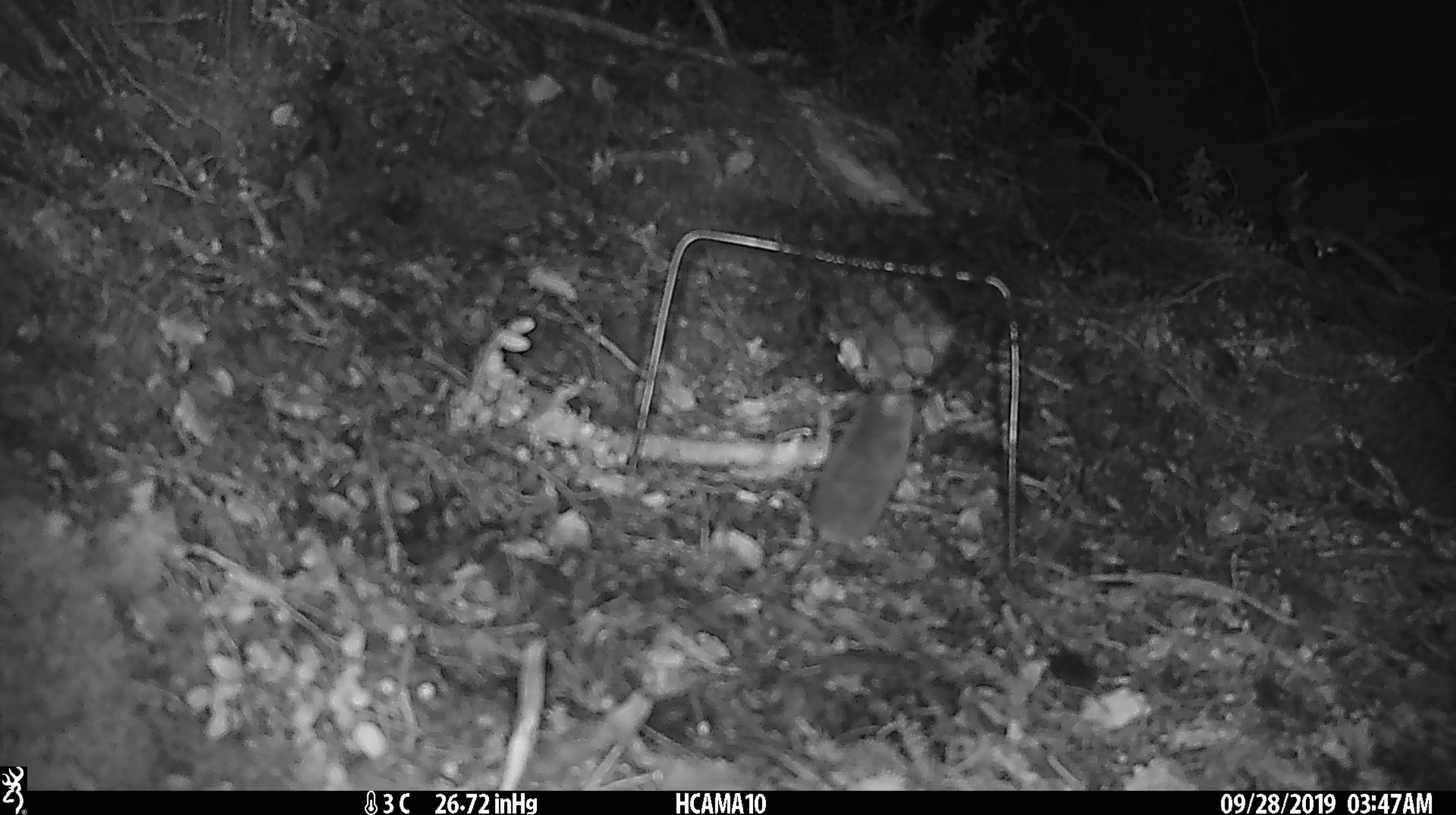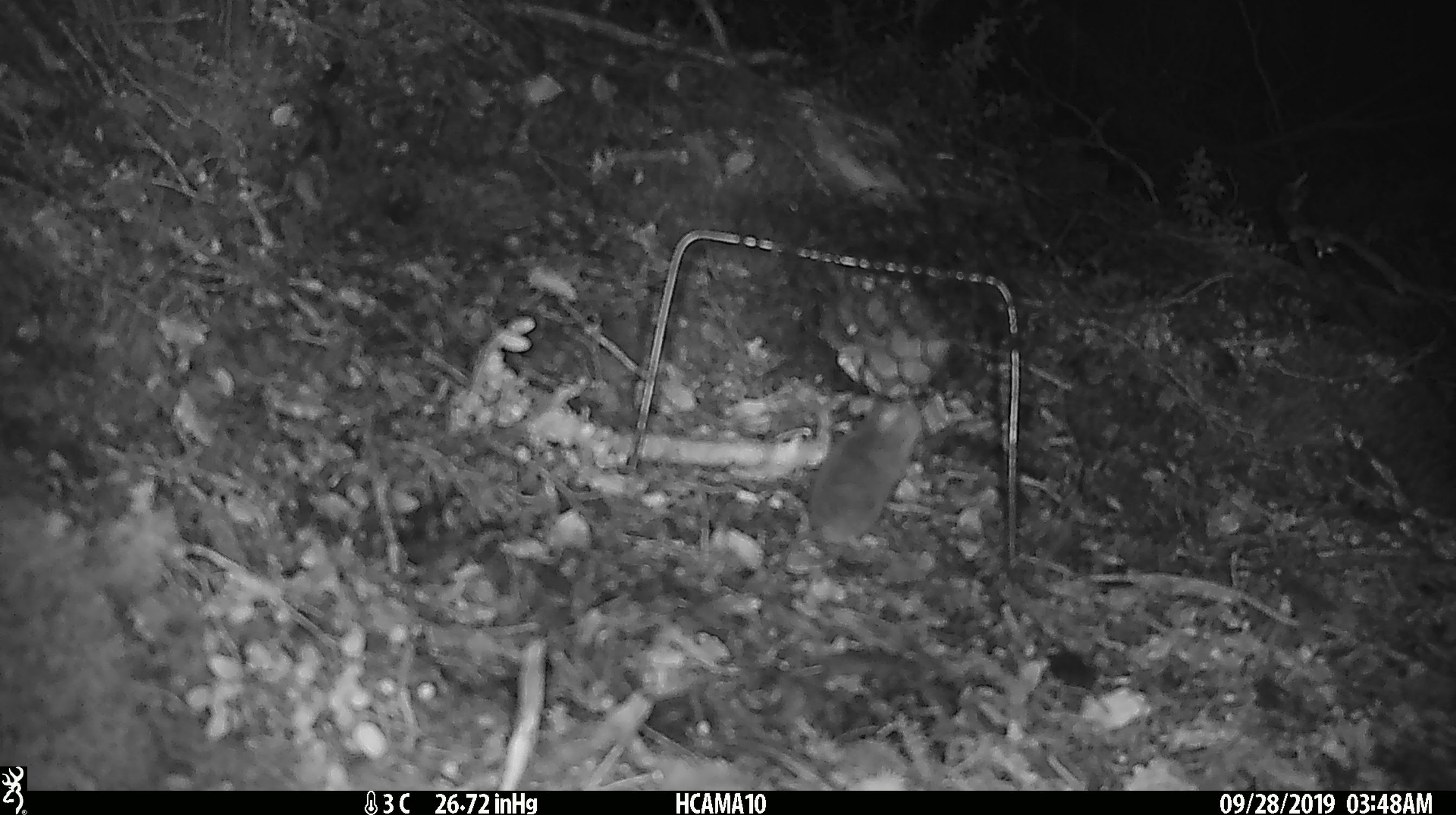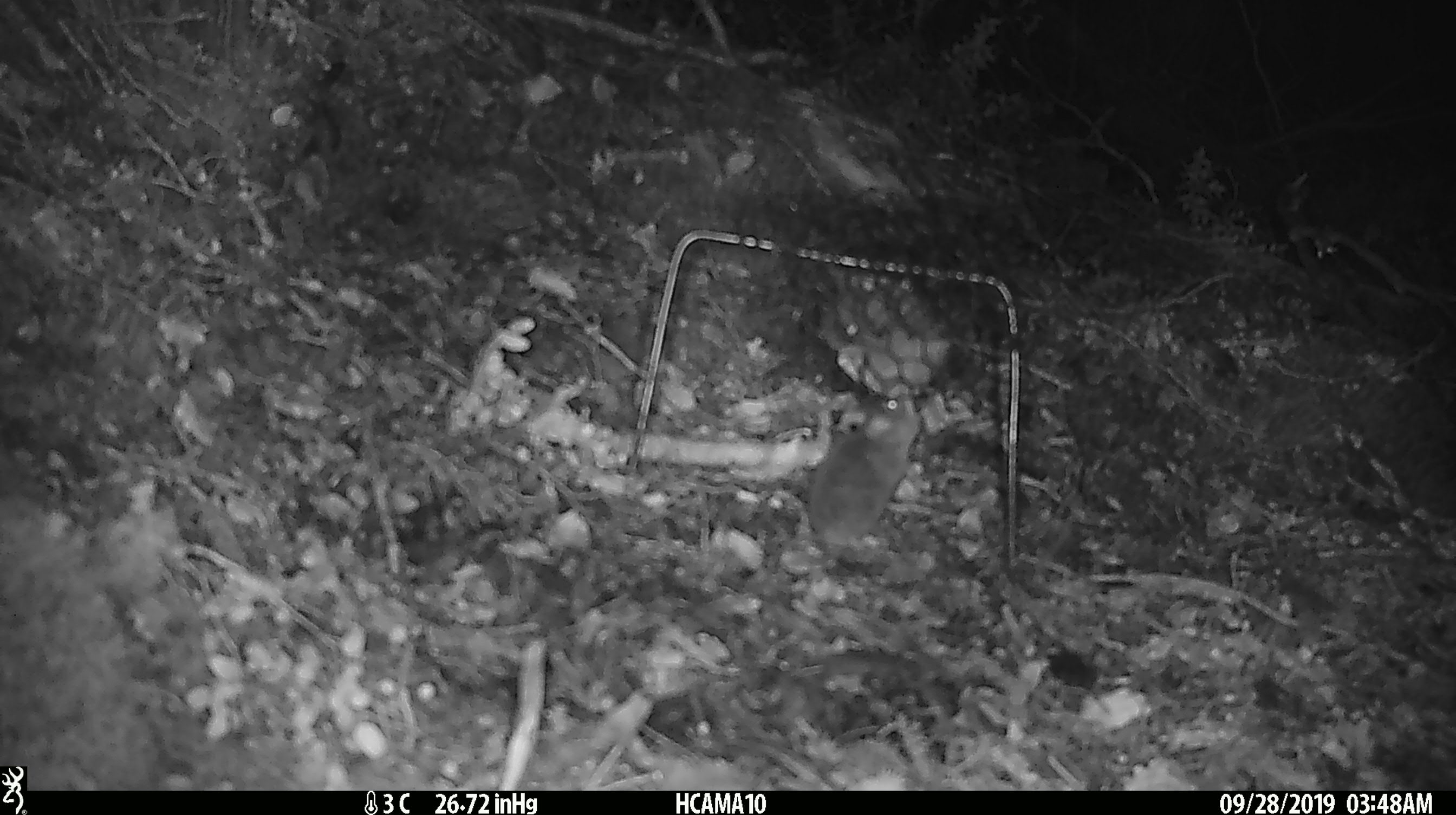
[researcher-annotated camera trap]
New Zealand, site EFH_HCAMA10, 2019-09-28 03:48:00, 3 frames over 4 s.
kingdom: Animalia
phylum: Chordata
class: Mammalia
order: Rodentia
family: Muridae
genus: Mus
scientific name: Mus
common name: mouse